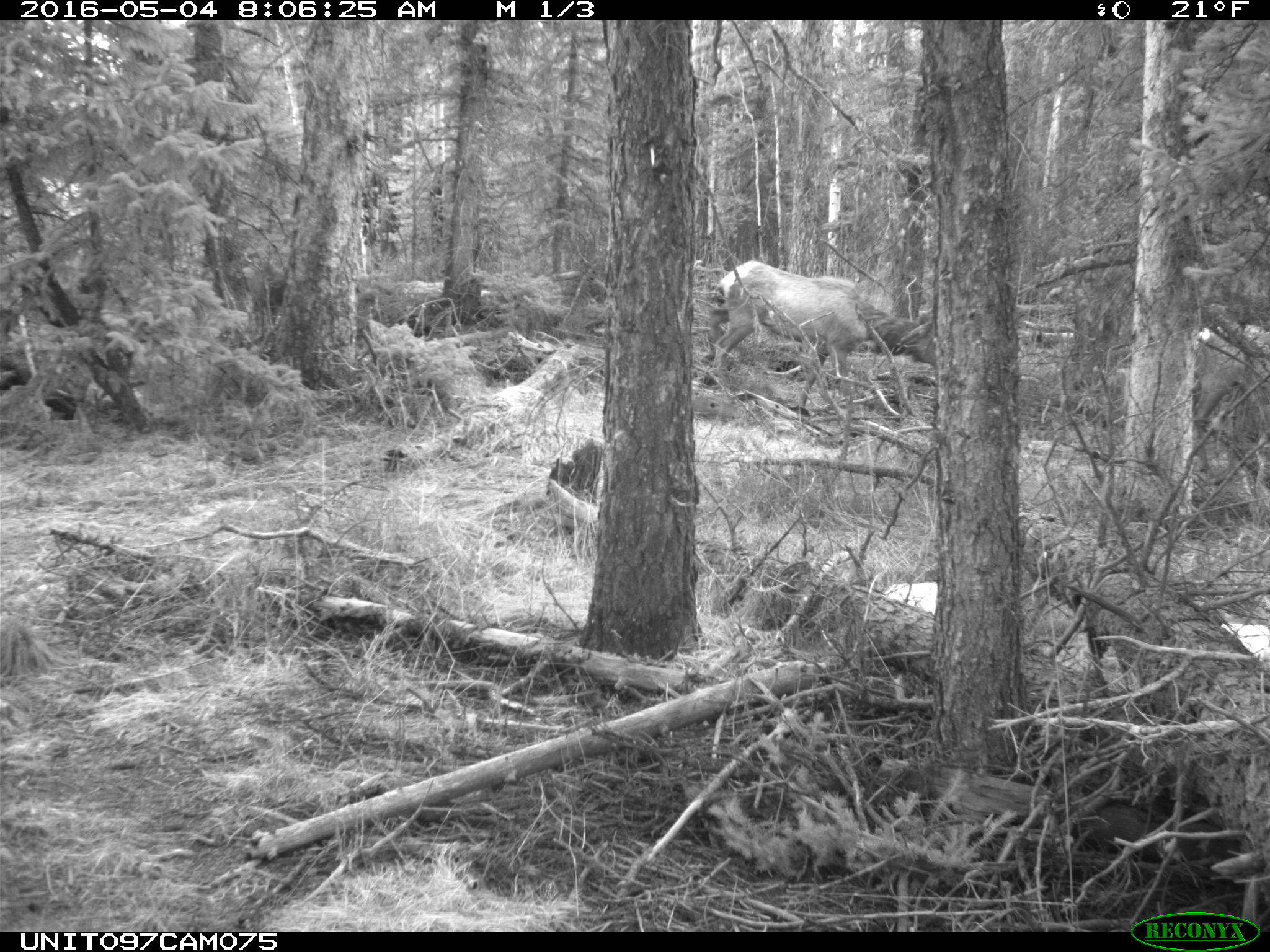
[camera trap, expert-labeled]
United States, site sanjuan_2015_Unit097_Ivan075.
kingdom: Animalia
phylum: Chordata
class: Mammalia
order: Artiodactyla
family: Cervidae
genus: Cervus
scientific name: Cervus elaphus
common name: red deer